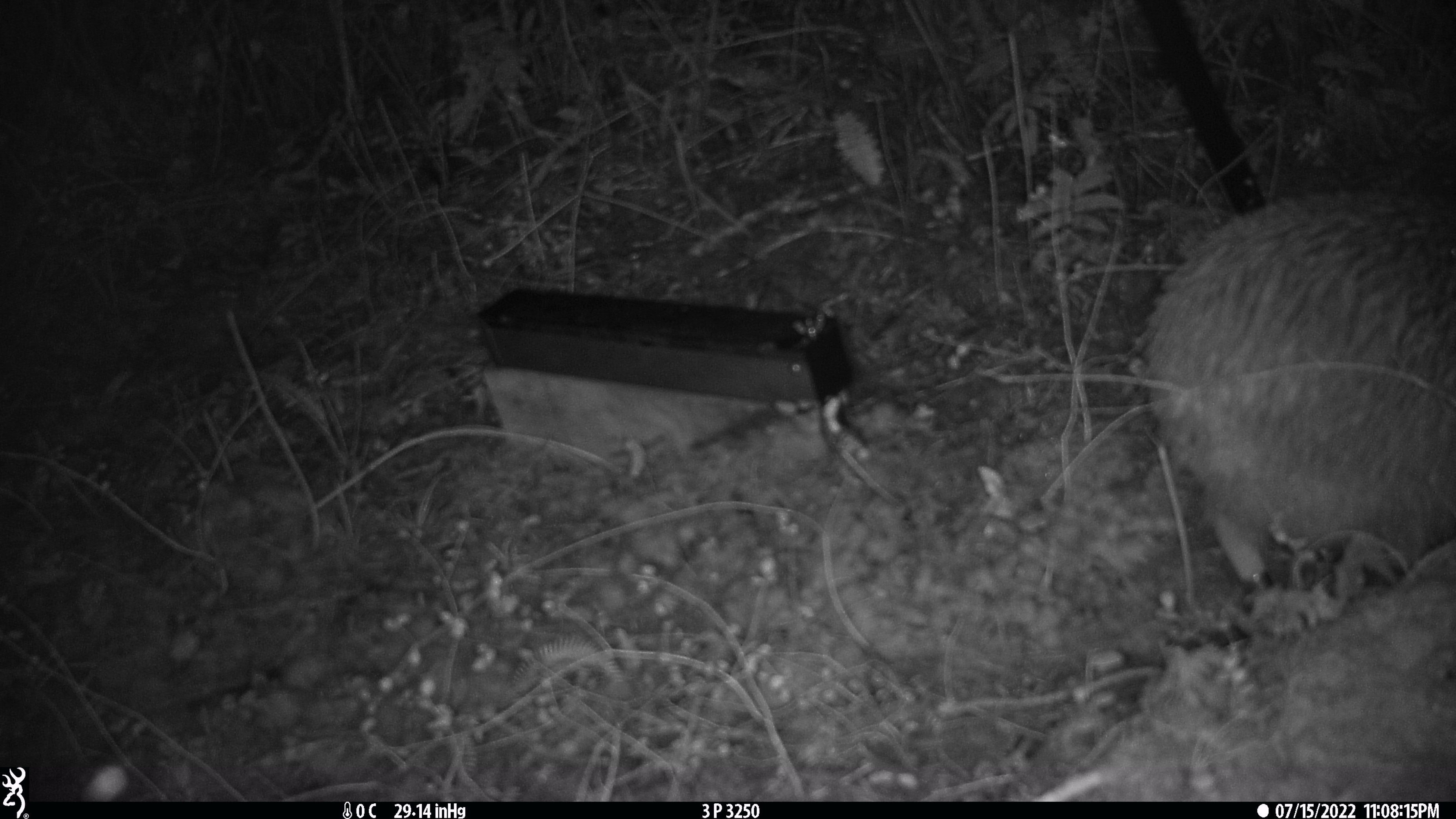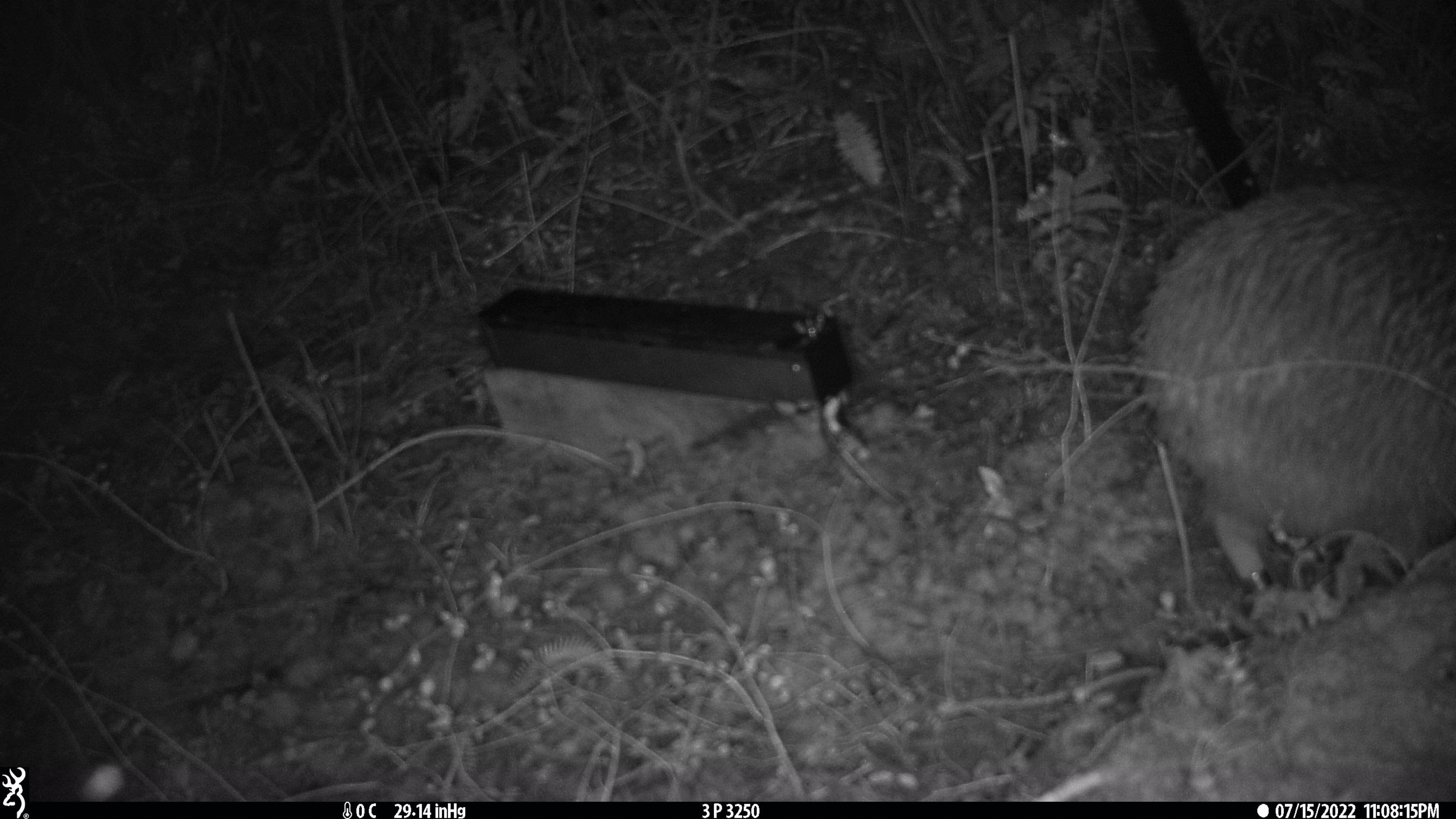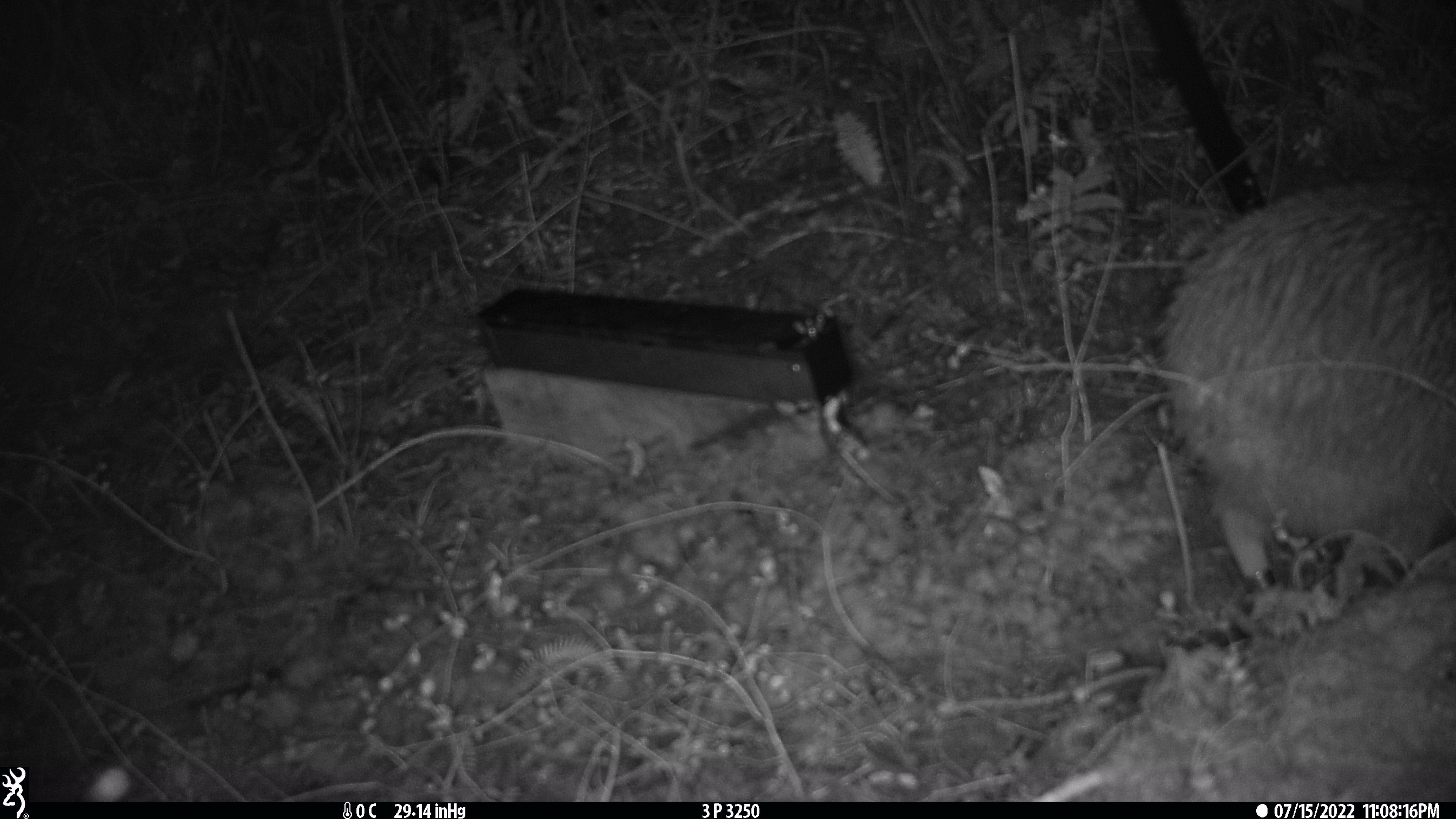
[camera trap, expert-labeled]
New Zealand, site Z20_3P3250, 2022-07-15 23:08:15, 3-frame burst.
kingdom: Animalia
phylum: Chordata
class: Aves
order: Apterygiformes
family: Apterygidae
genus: Apteryx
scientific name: Apteryx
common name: kiwi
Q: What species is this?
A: Kiwi (Apteryx).